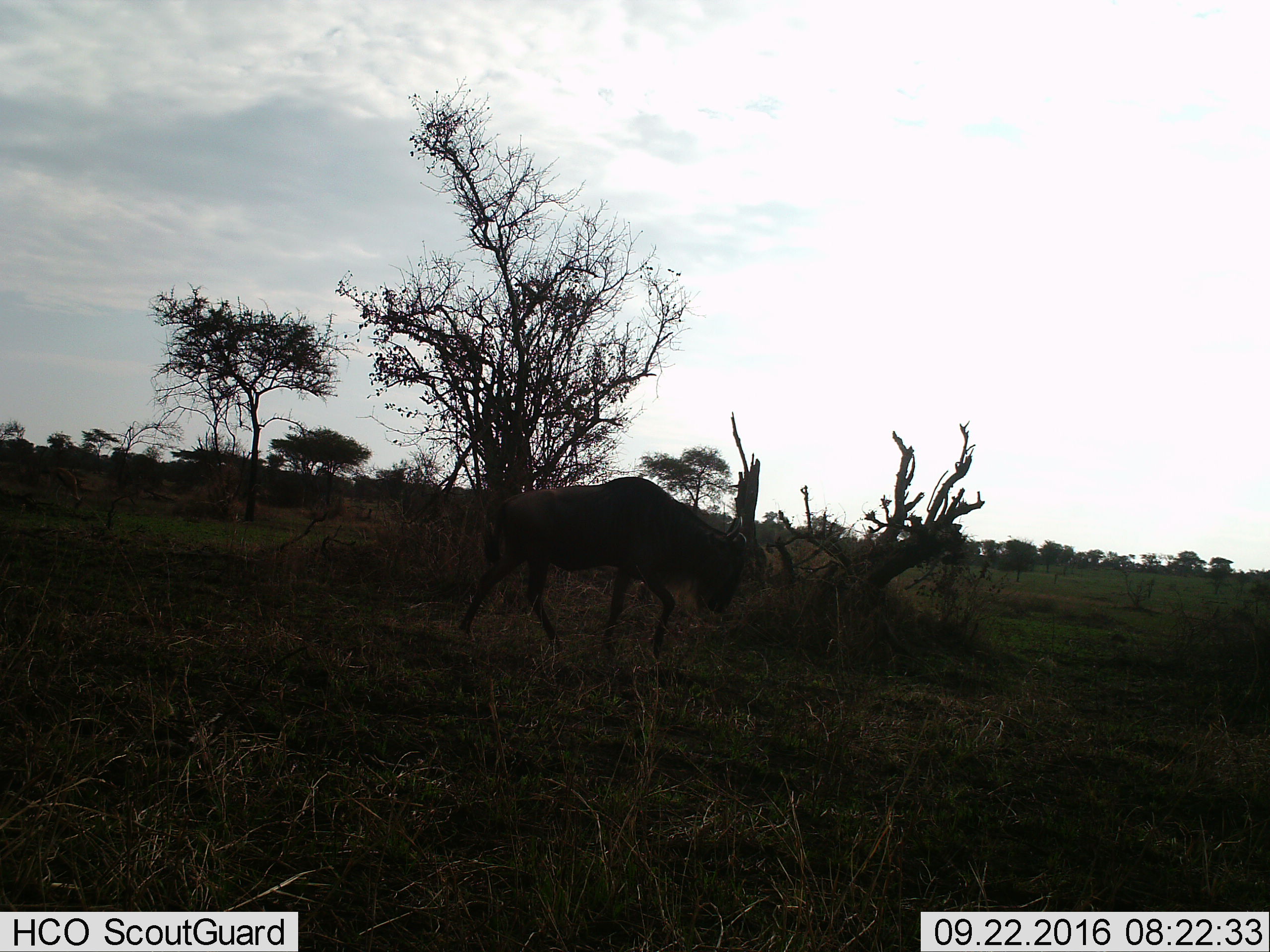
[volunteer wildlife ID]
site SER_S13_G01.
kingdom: Animalia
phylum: Chordata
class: Mammalia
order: Artiodactyla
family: Bovidae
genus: Connochaetes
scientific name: Connochaetes taurinus taurinus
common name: blue wildebeest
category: wildebeestblue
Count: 1.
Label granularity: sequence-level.